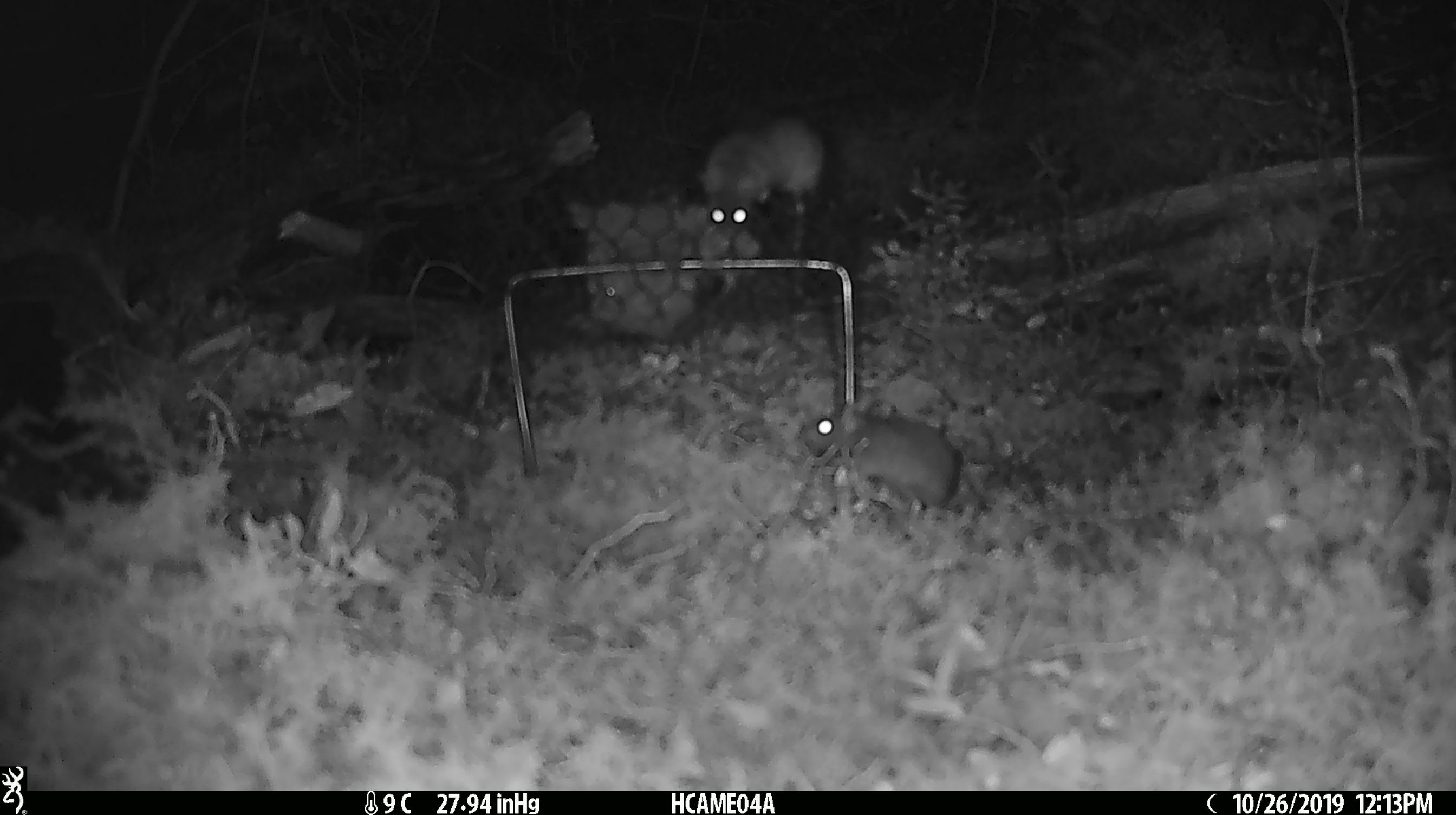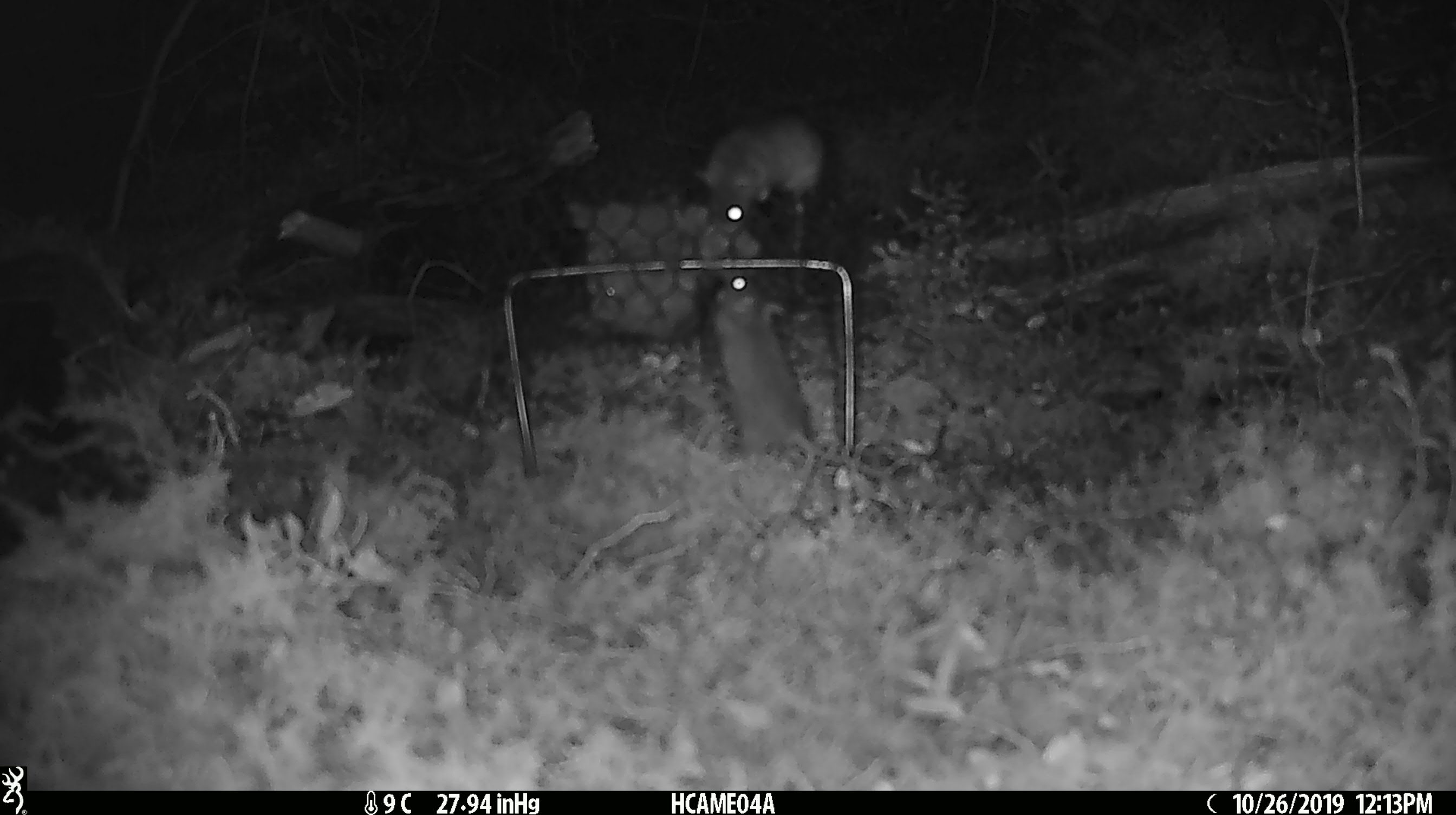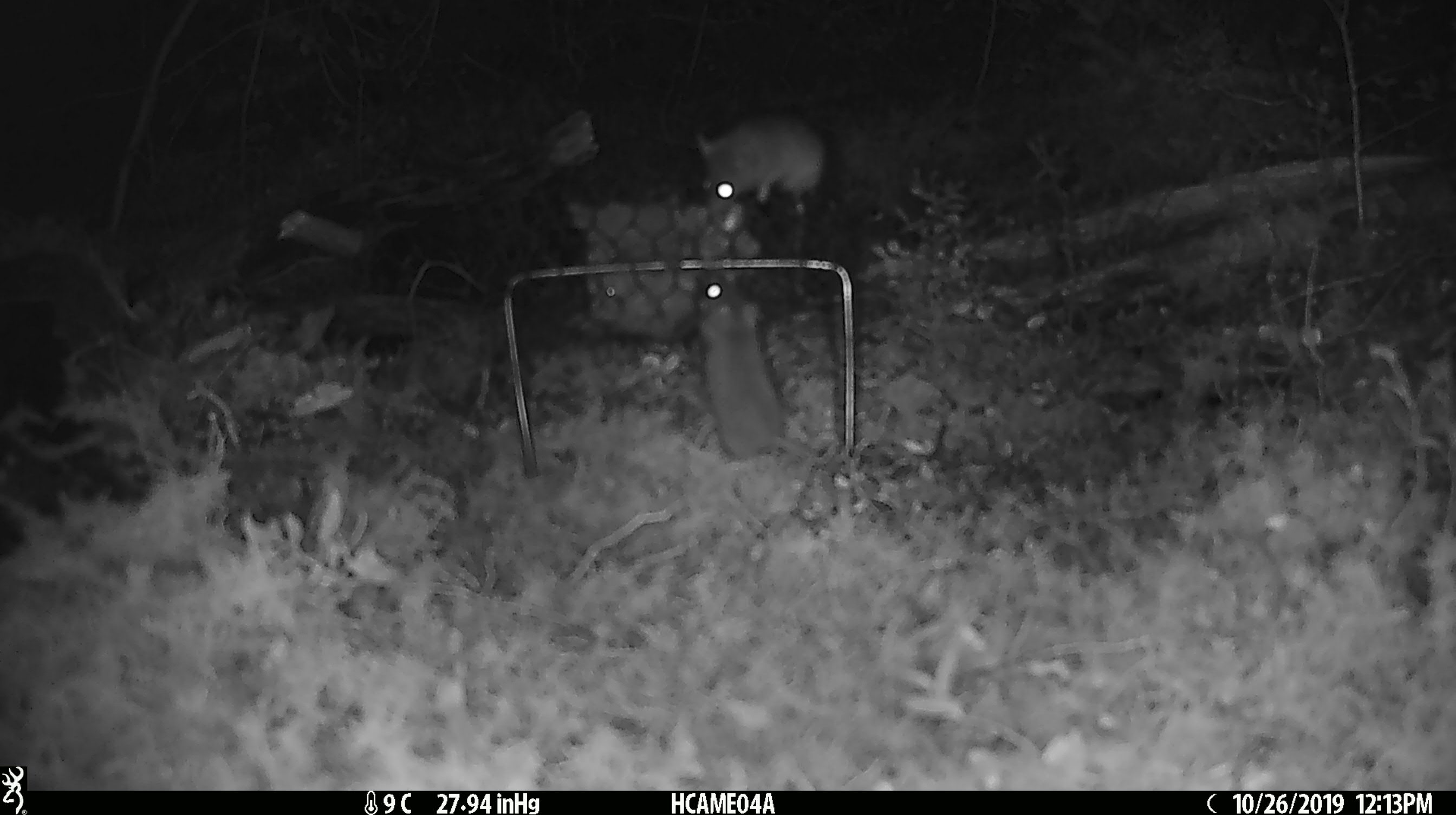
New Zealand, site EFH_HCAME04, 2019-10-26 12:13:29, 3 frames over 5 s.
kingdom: Animalia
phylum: Chordata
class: Mammalia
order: Rodentia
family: Muridae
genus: Mus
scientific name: Mus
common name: mouse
Mouse (Mus).